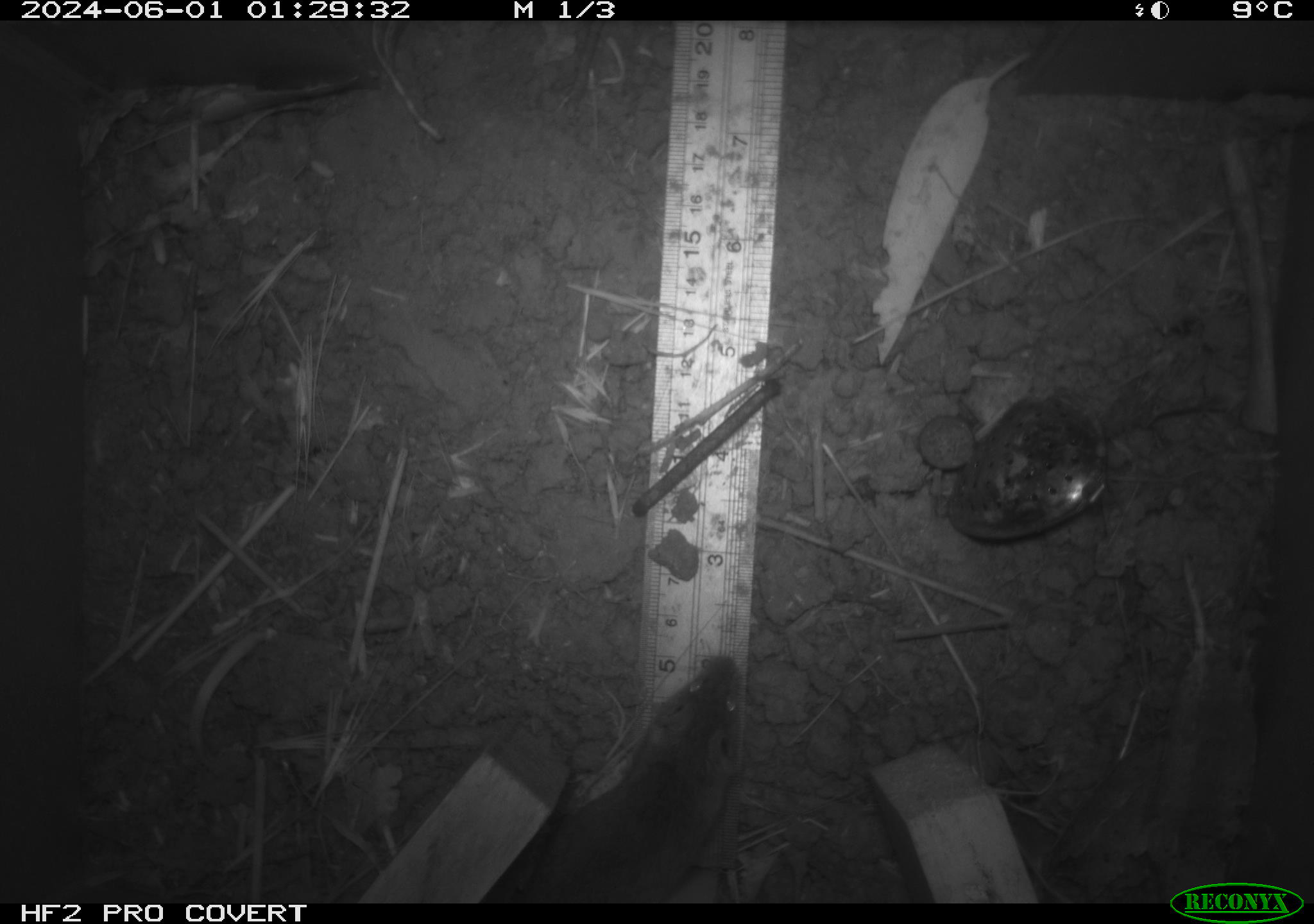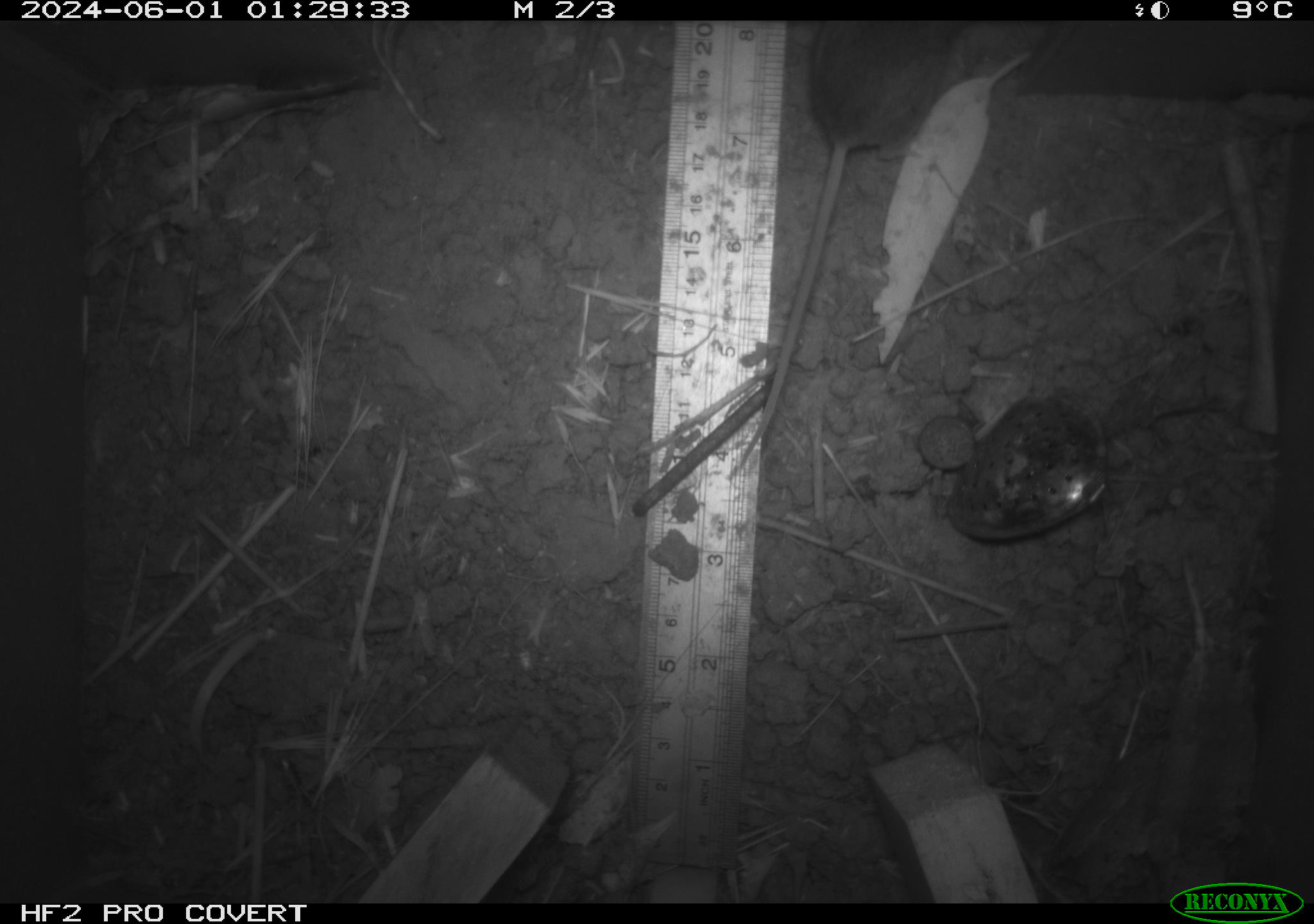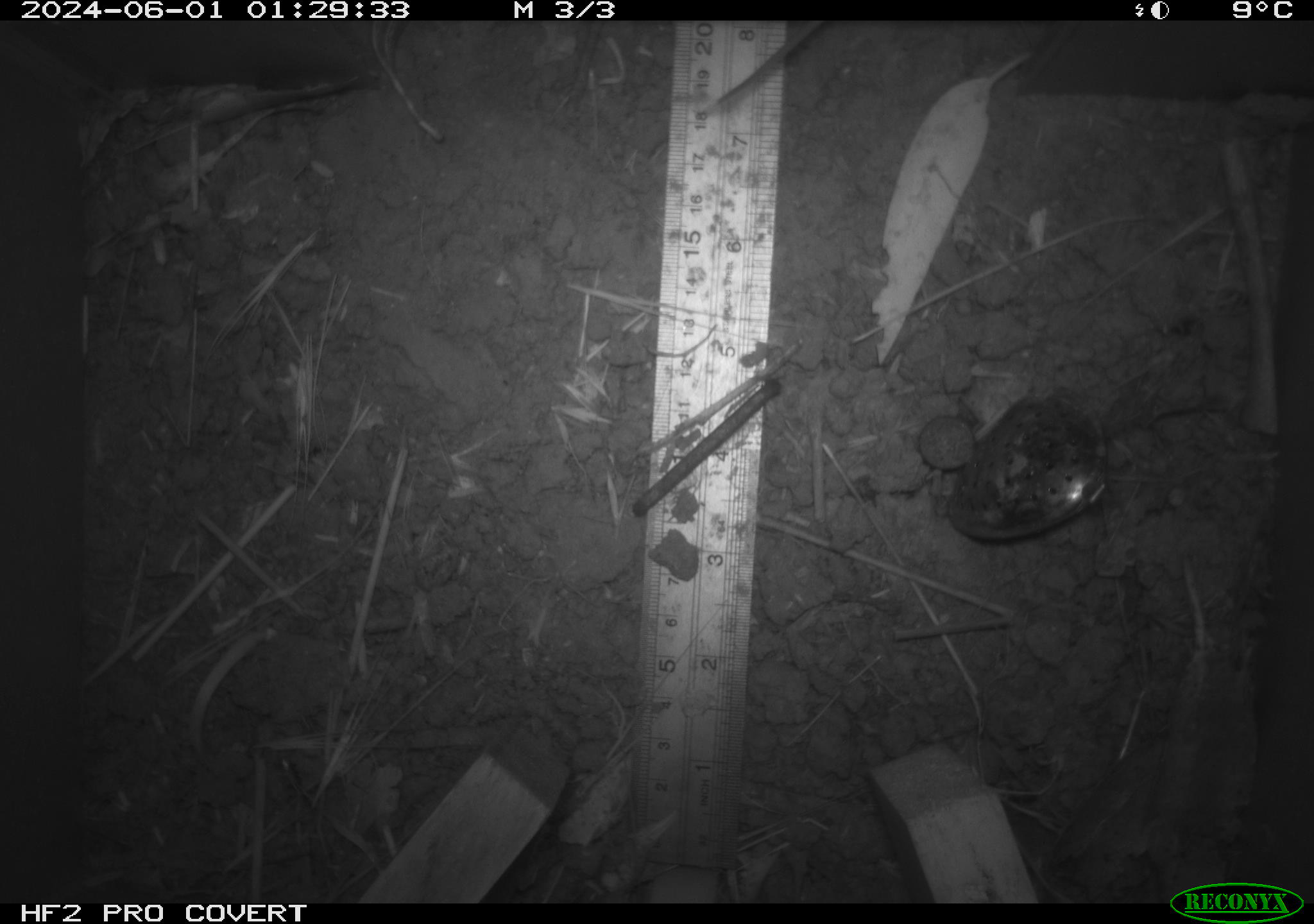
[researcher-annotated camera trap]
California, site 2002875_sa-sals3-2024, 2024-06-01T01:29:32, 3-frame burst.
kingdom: Animalia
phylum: Chordata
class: Mammalia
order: Rodentia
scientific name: Rodentia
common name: mouse species